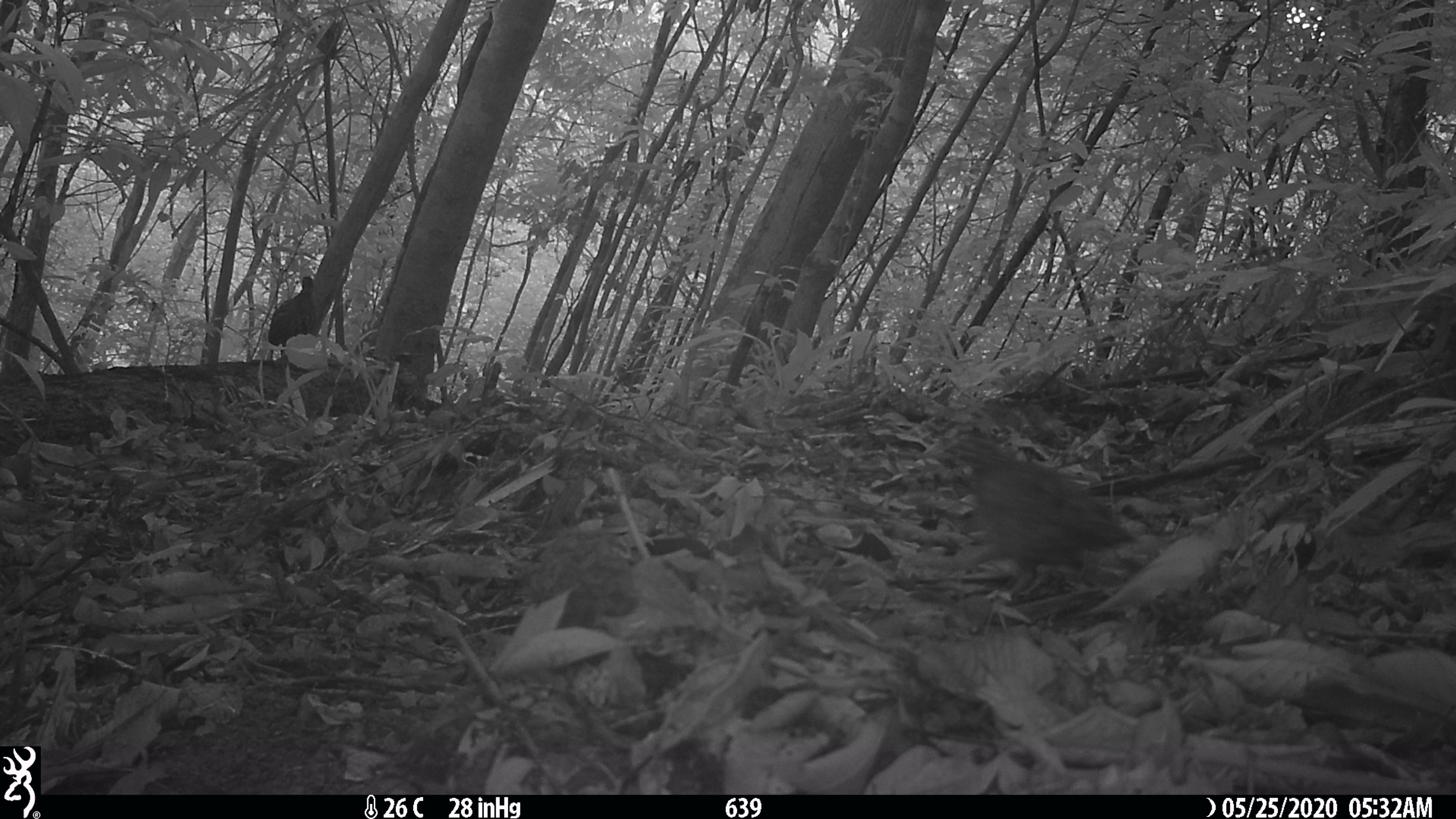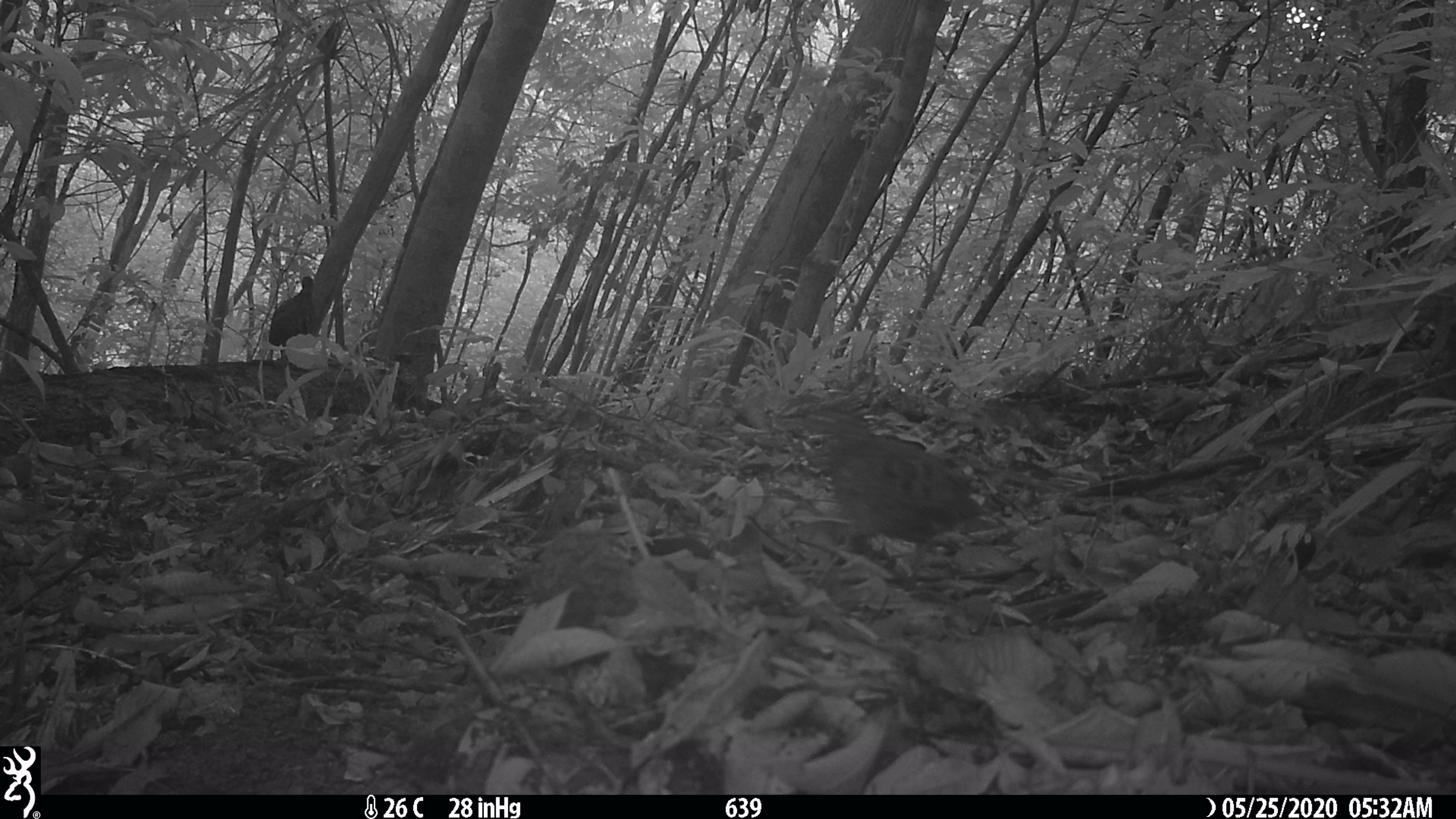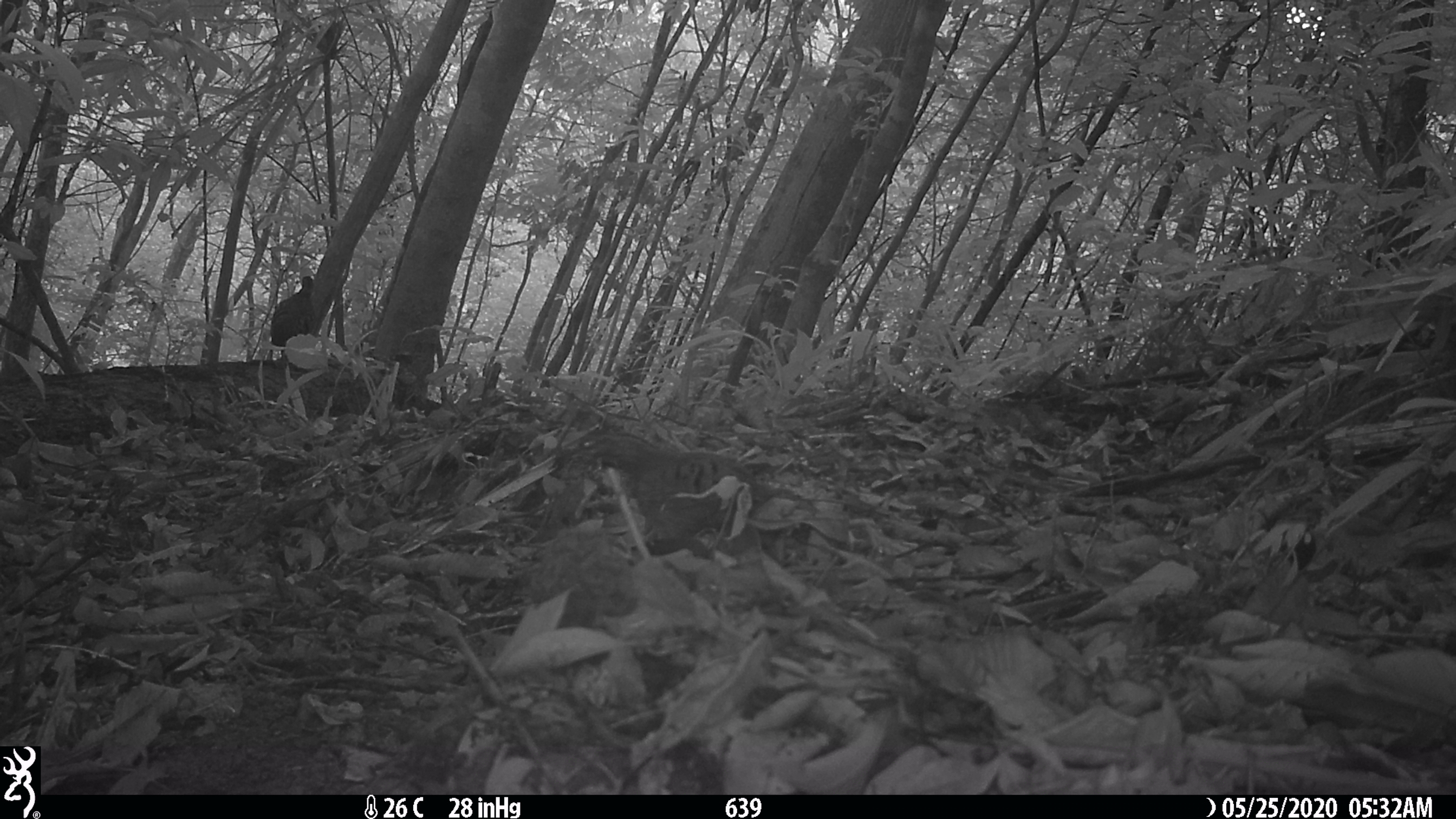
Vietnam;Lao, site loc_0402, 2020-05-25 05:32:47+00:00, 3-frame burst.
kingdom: Animalia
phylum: Chordata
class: Aves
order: Galliformes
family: Phasianidae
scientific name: Phasianidae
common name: partridge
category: unidentified partridge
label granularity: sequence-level